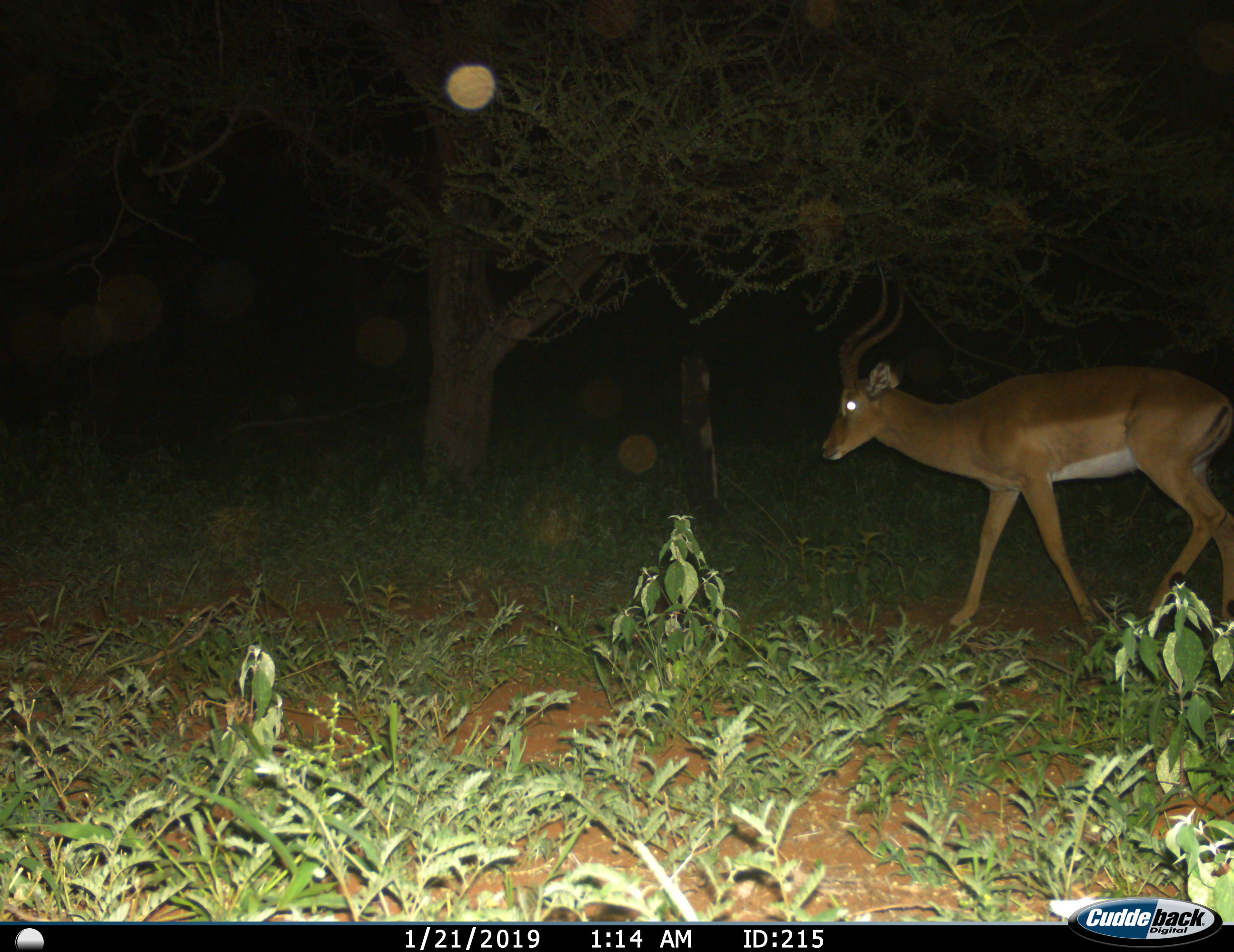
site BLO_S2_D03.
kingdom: Animalia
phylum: Chordata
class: Mammalia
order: Artiodactyla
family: Bovidae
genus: Aepyceros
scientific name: Aepyceros melampus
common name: impala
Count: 1.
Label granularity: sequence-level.